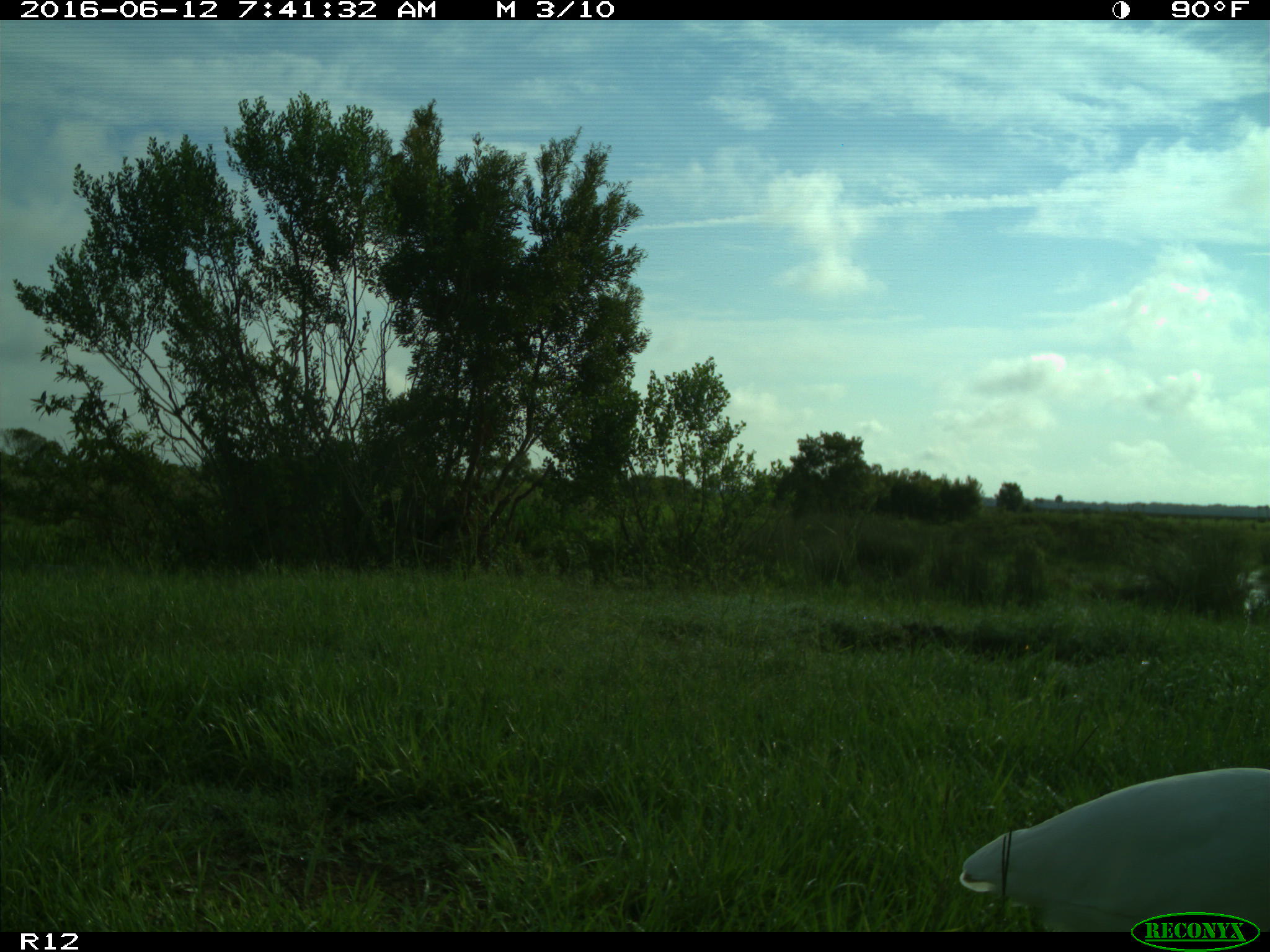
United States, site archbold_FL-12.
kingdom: Animalia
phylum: Chordata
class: Aves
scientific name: Aves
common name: birds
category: unidentified bird